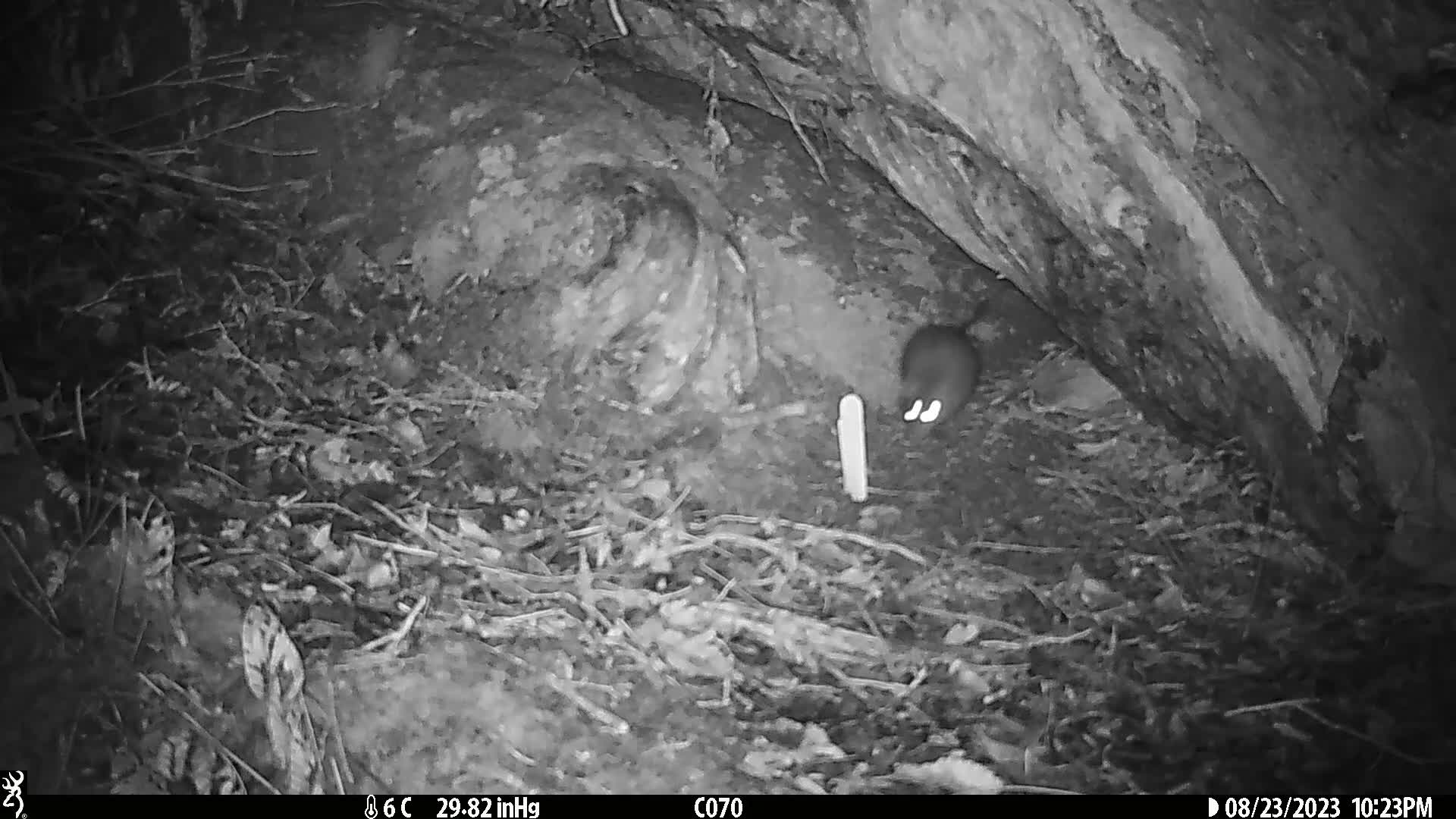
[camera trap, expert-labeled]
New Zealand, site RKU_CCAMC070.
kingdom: Animalia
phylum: Chordata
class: Mammalia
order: Rodentia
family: Muridae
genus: Rattus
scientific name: Rattus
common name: rat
Rat (Rattus).